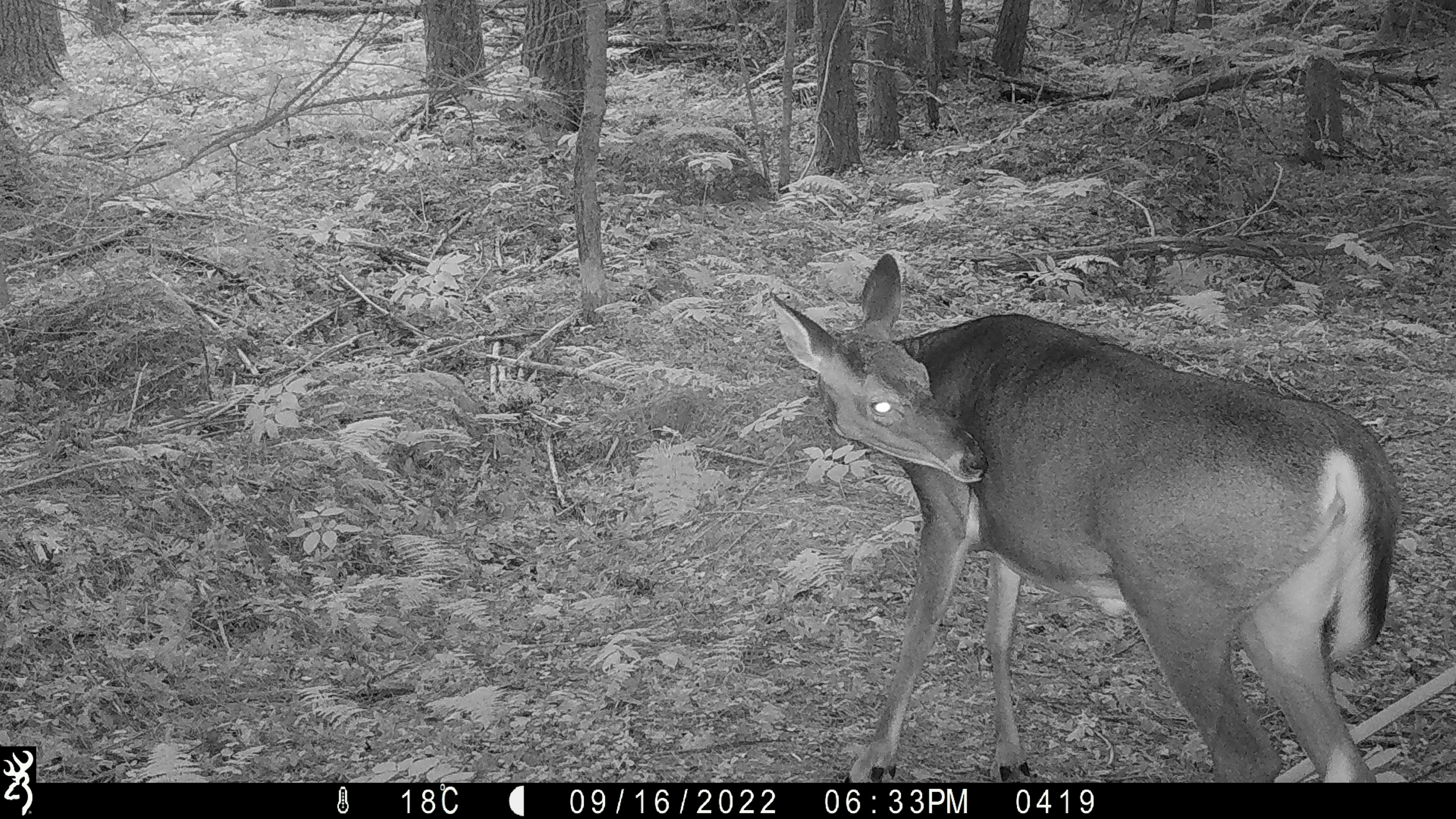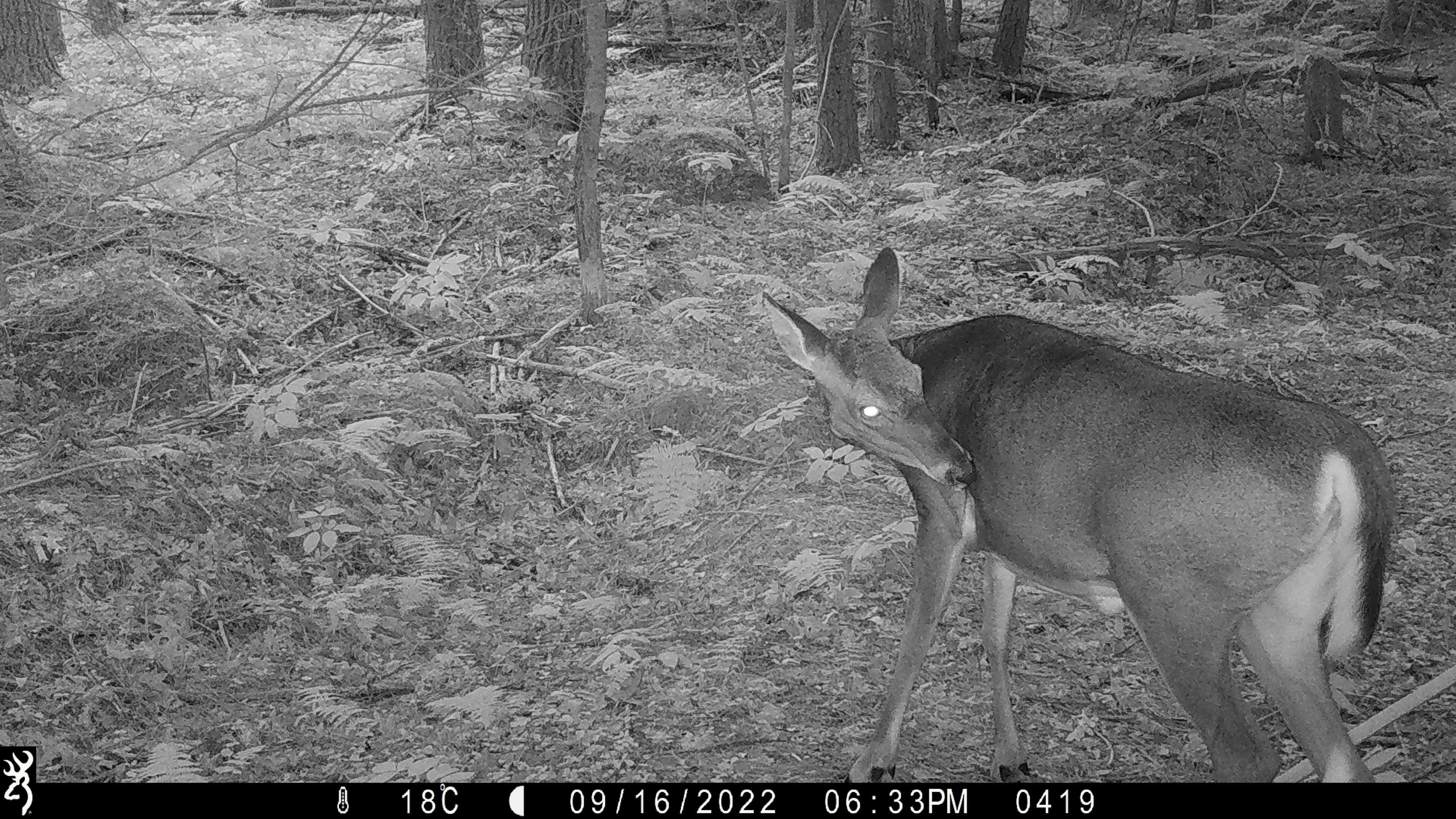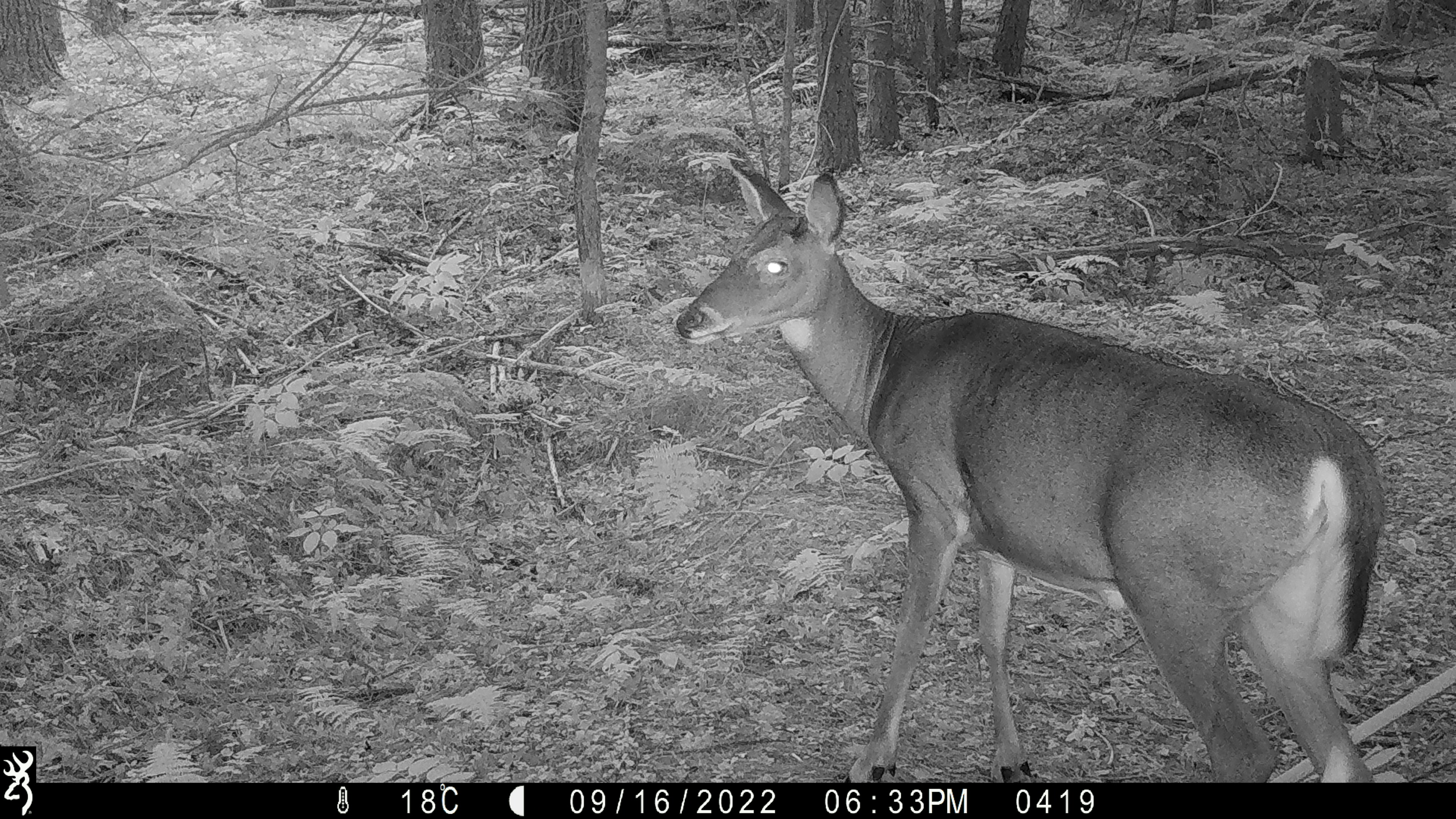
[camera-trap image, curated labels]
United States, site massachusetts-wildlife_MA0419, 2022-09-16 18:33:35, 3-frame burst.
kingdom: Animalia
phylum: Chordata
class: Mammalia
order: Artiodactyla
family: Cervidae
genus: Odocoileus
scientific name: Odocoileus virginianus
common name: white-tailed deer